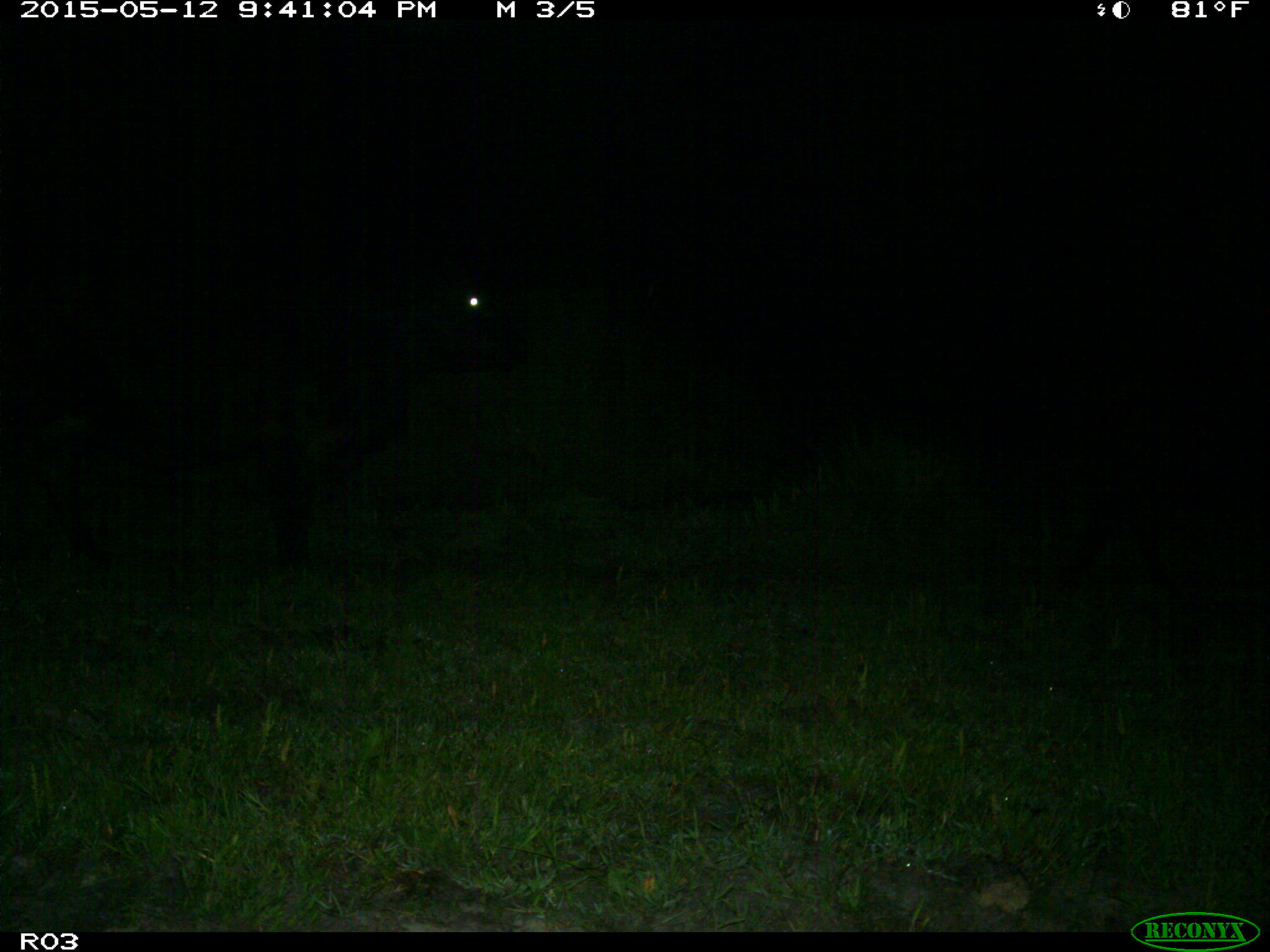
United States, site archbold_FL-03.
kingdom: Animalia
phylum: Chordata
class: Mammalia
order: Artiodactyla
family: Bovidae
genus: Bos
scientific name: Bos taurus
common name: domestic cow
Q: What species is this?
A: Bos taurus (domestic cow).